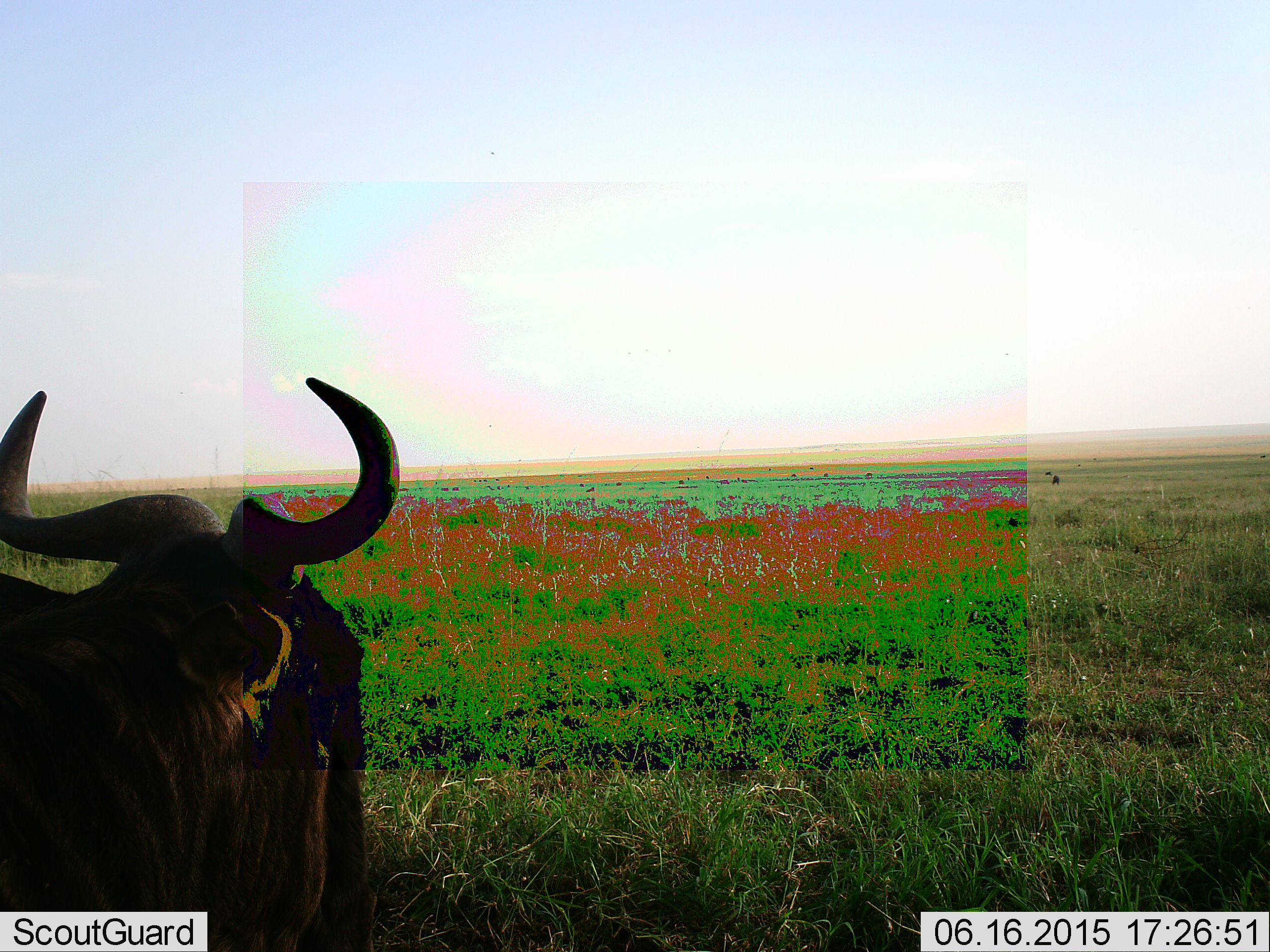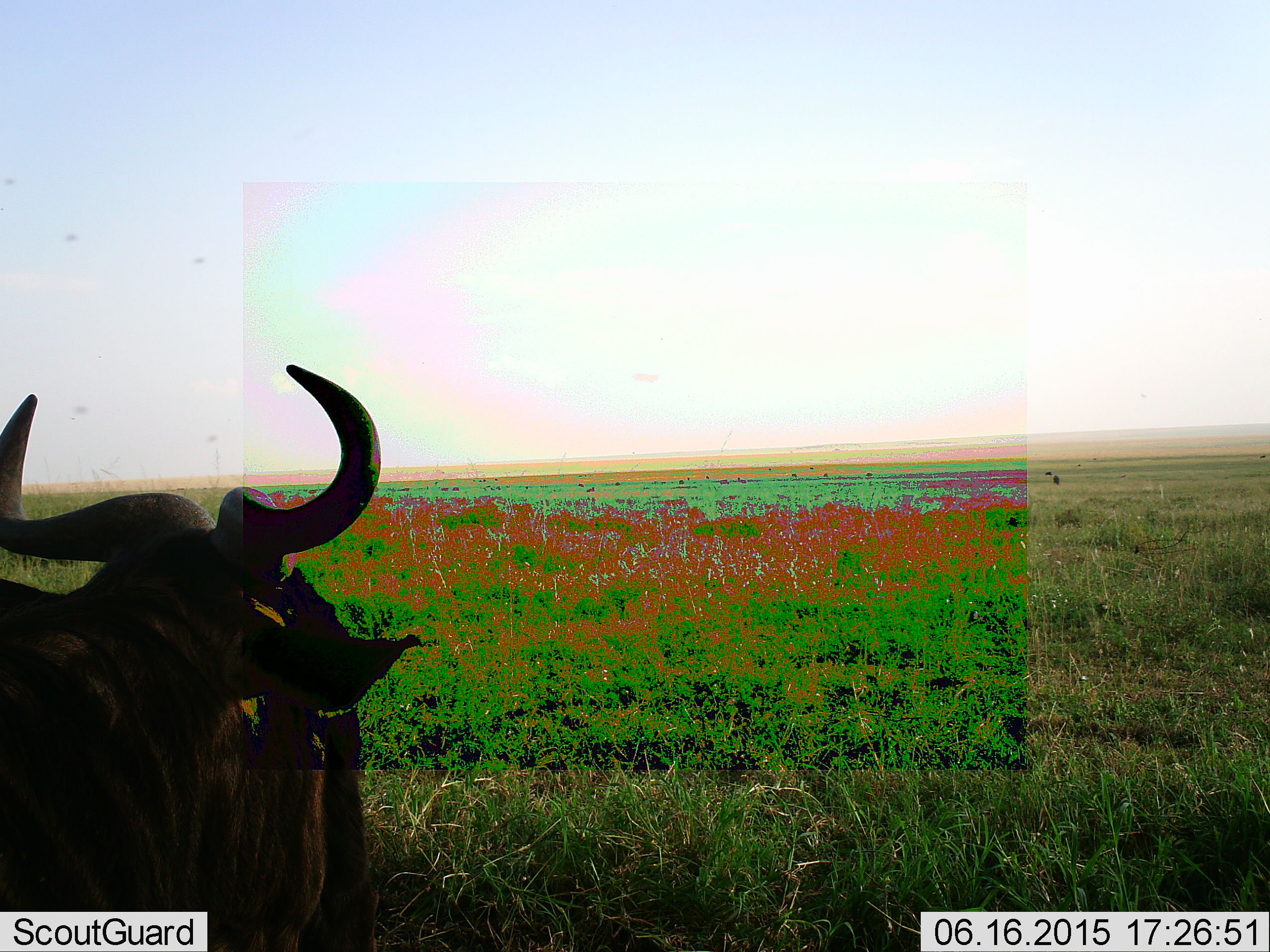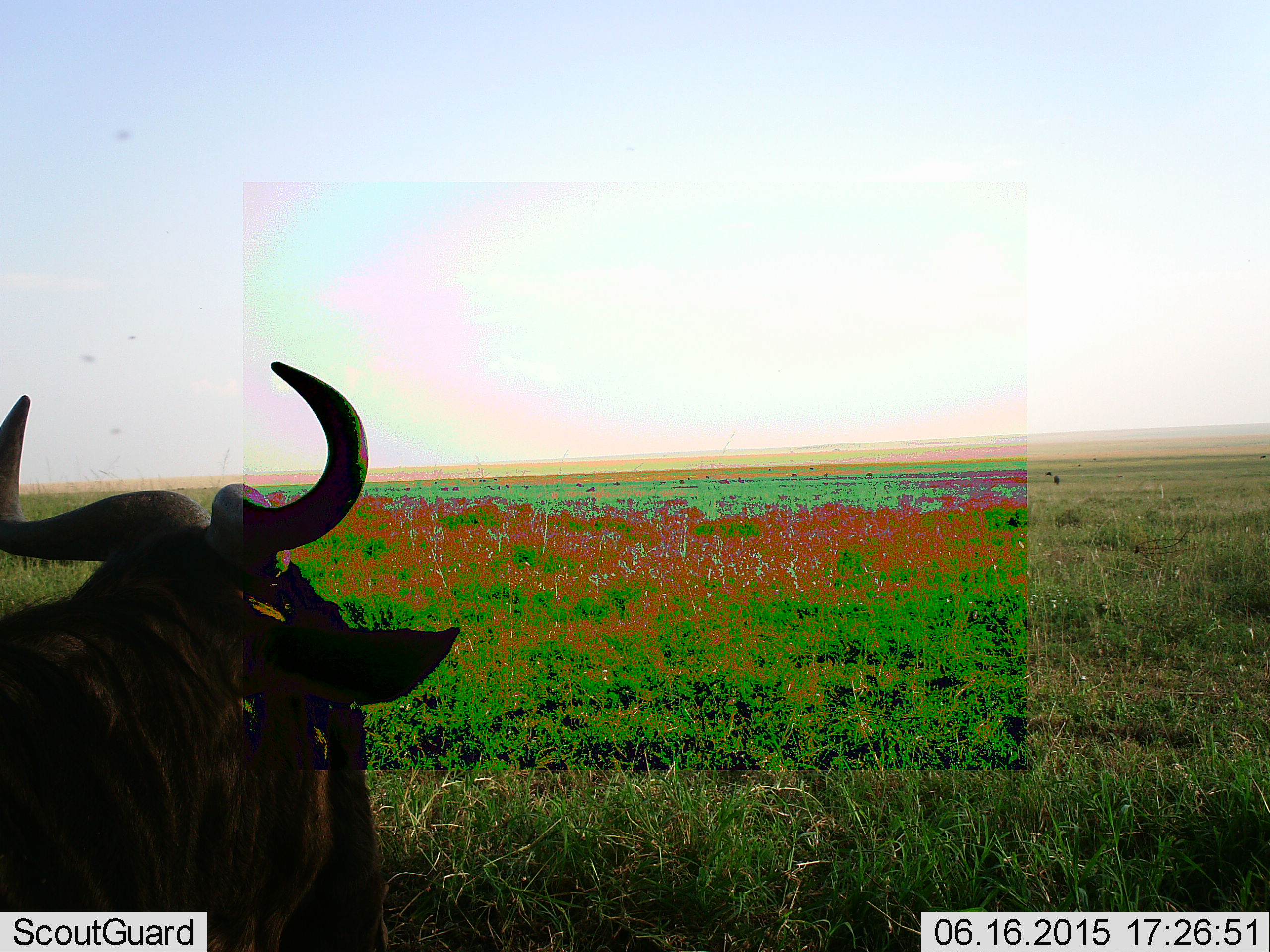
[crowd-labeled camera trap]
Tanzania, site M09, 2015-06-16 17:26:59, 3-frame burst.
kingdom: Animalia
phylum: Chordata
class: Mammalia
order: Artiodactyla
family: Bovidae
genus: Connochaetes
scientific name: Connochaetes taurinus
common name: blue wildebeest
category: wildebeest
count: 1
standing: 90%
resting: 10%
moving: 0%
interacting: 0%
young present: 0%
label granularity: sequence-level